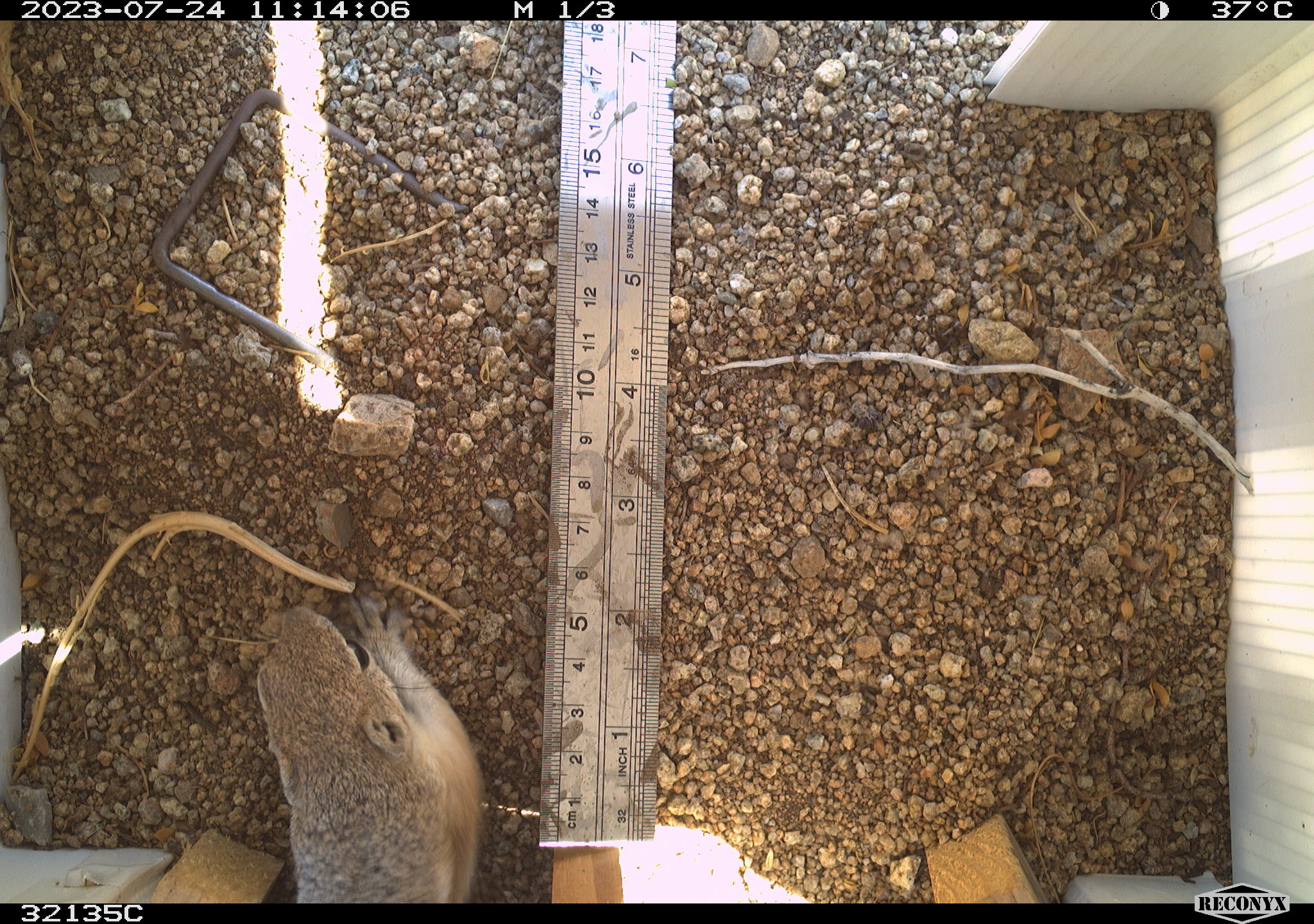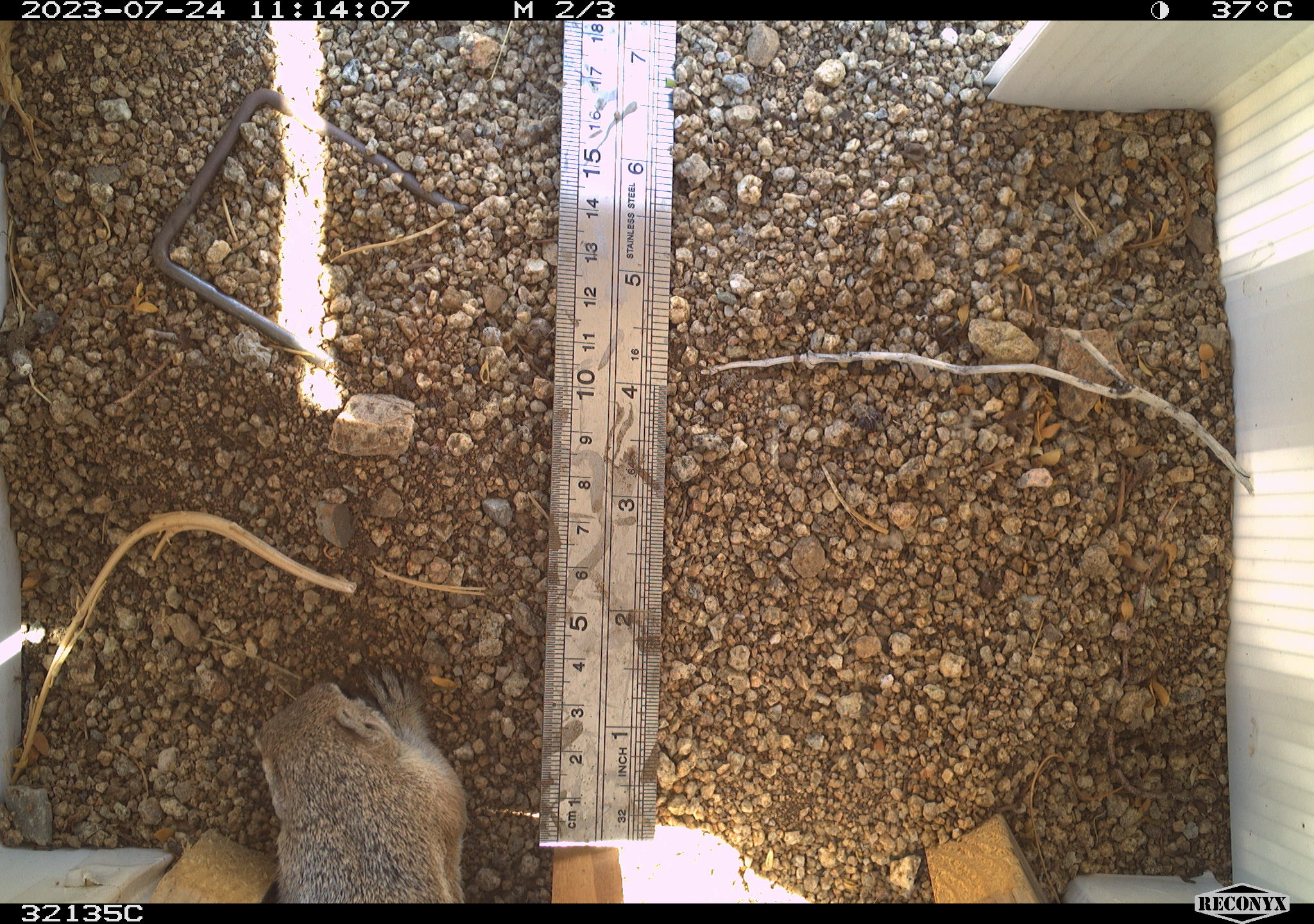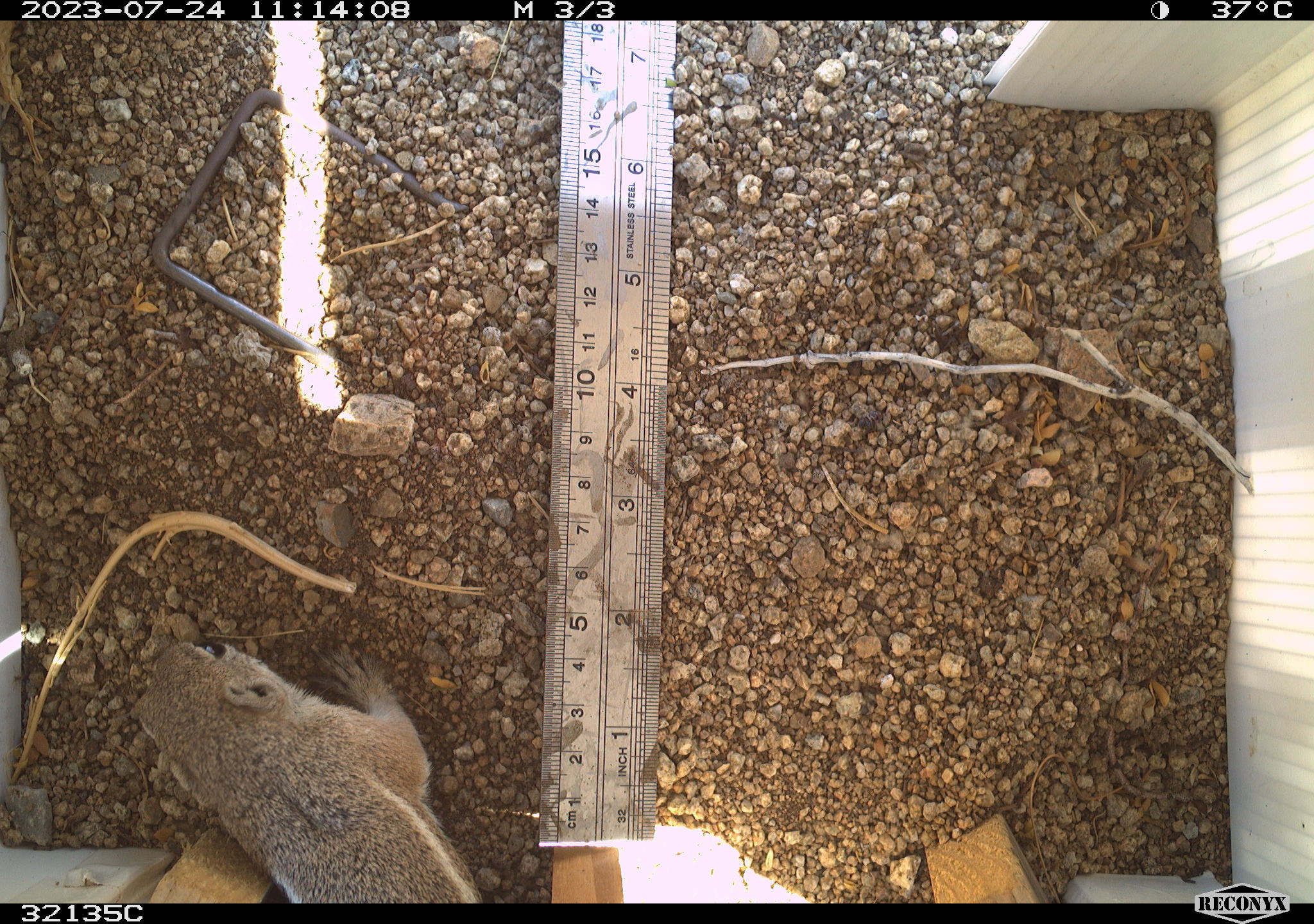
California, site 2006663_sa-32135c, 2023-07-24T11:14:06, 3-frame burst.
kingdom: Animalia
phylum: Chordata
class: Mammalia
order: Rodentia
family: Sciuridae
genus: Ammospermophilus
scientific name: Ammospermophilus leucurus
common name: white-tailed antelope squirrel